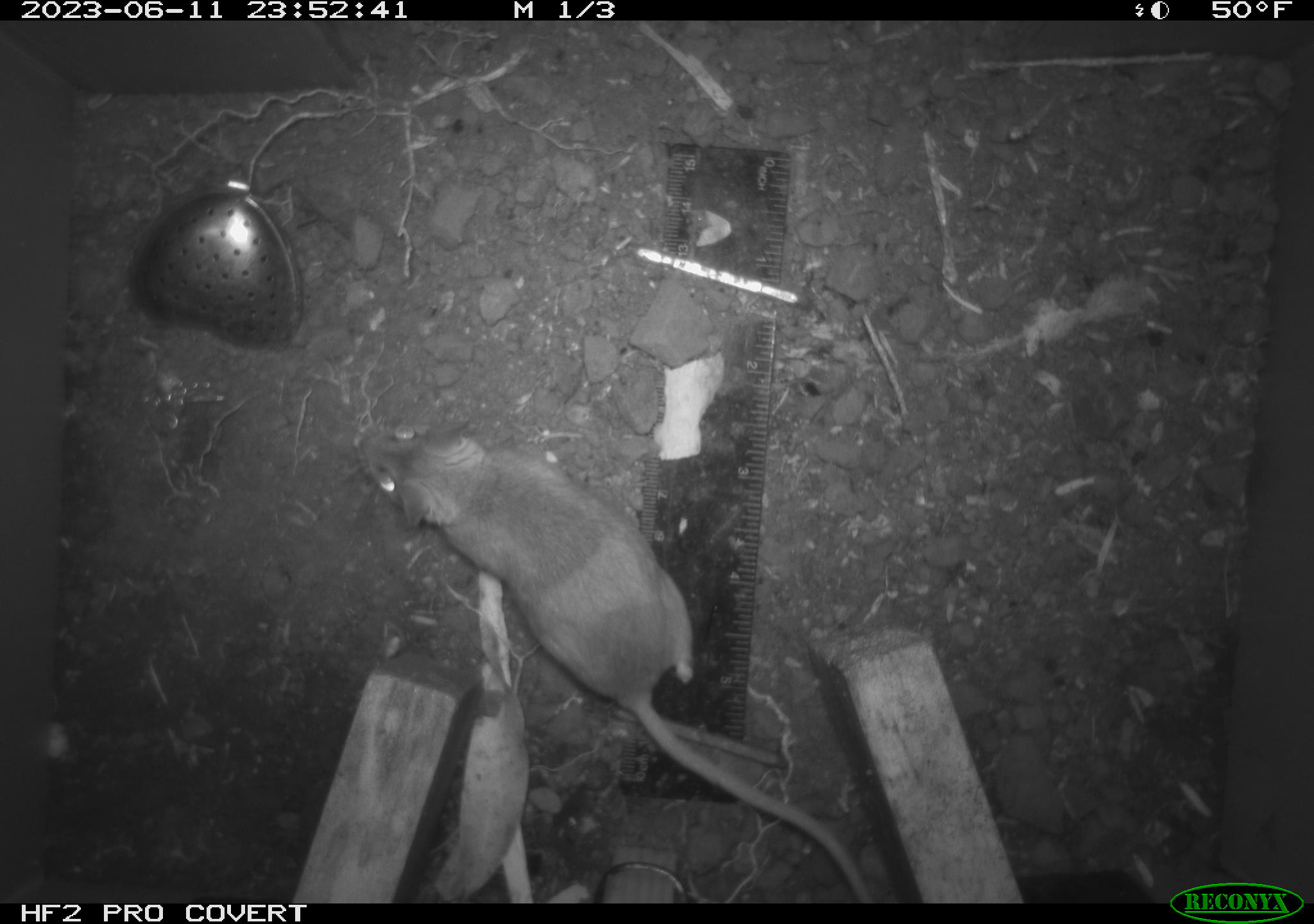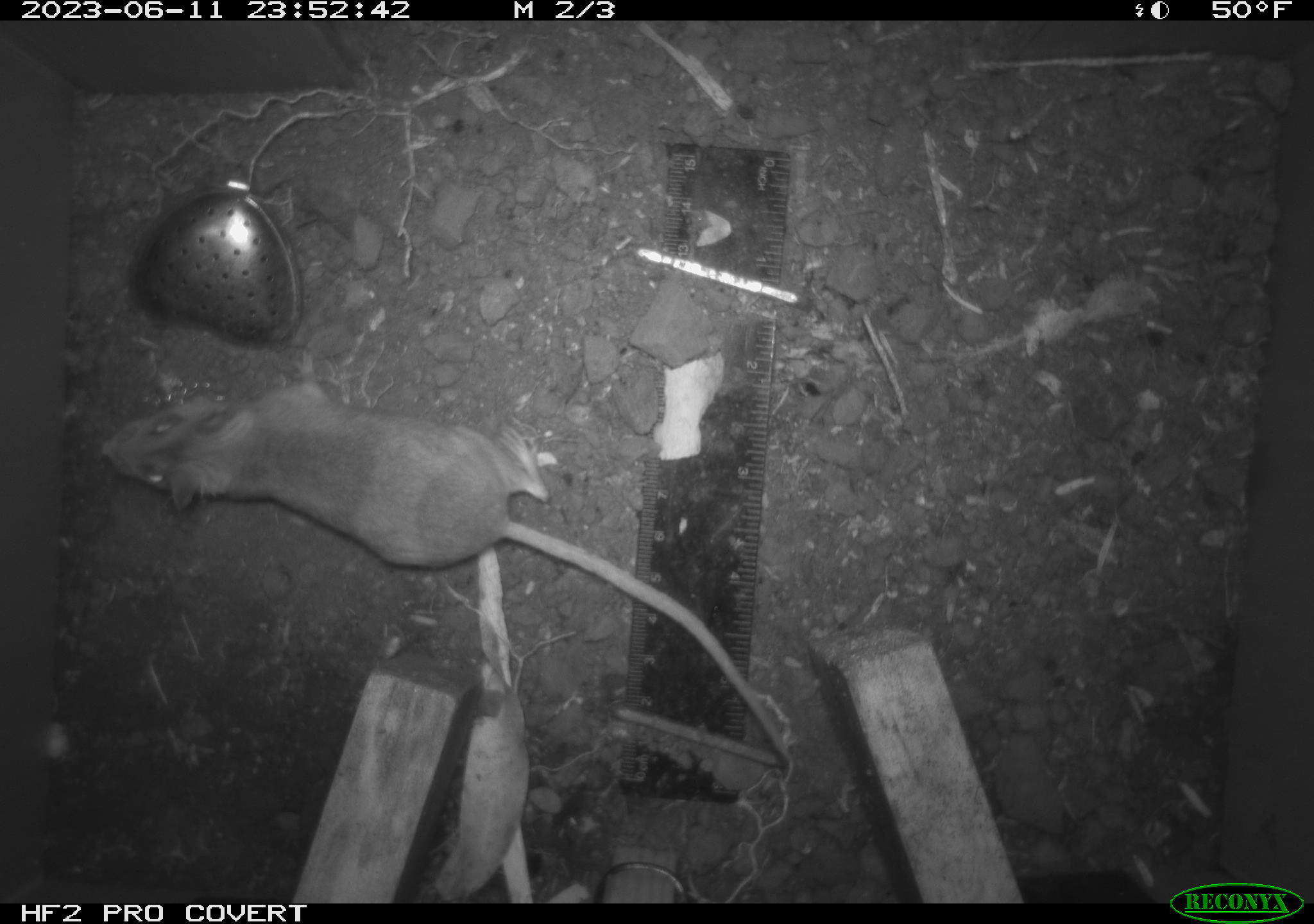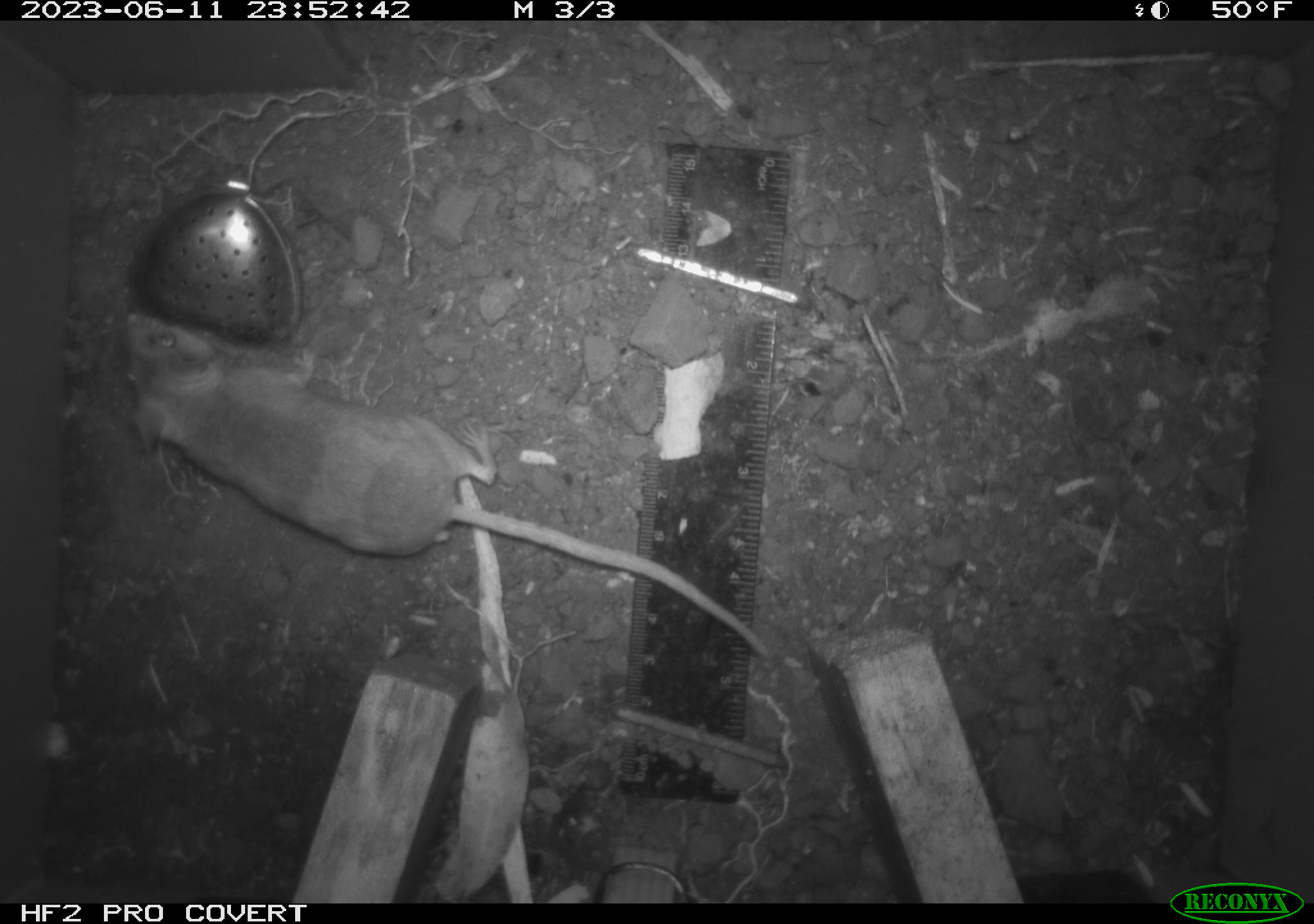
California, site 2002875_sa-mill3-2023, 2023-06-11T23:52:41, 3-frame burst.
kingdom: Animalia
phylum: Chordata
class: Mammalia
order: Rodentia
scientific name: Rodentia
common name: mouse species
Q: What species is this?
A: Mouse species (Rodentia).